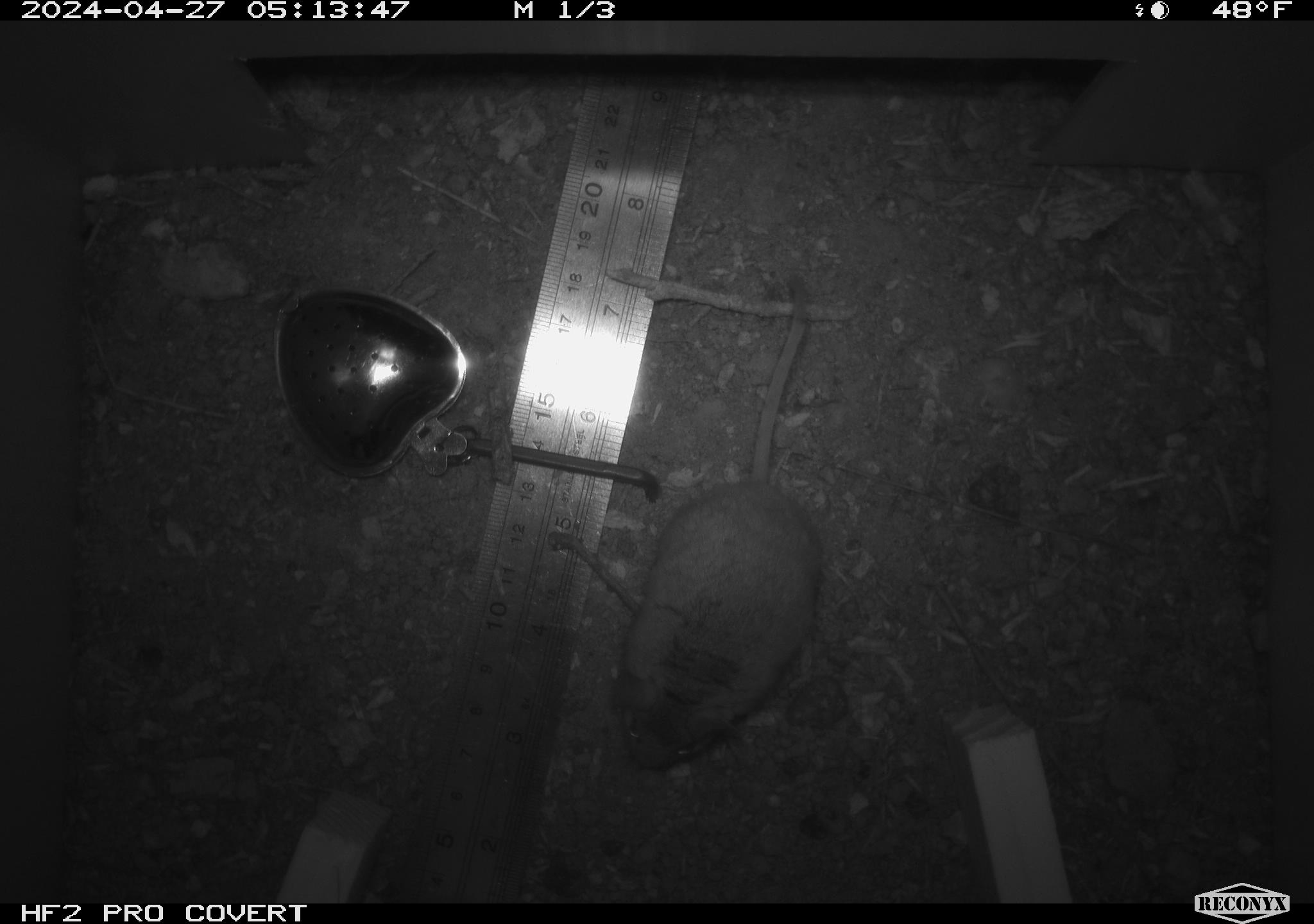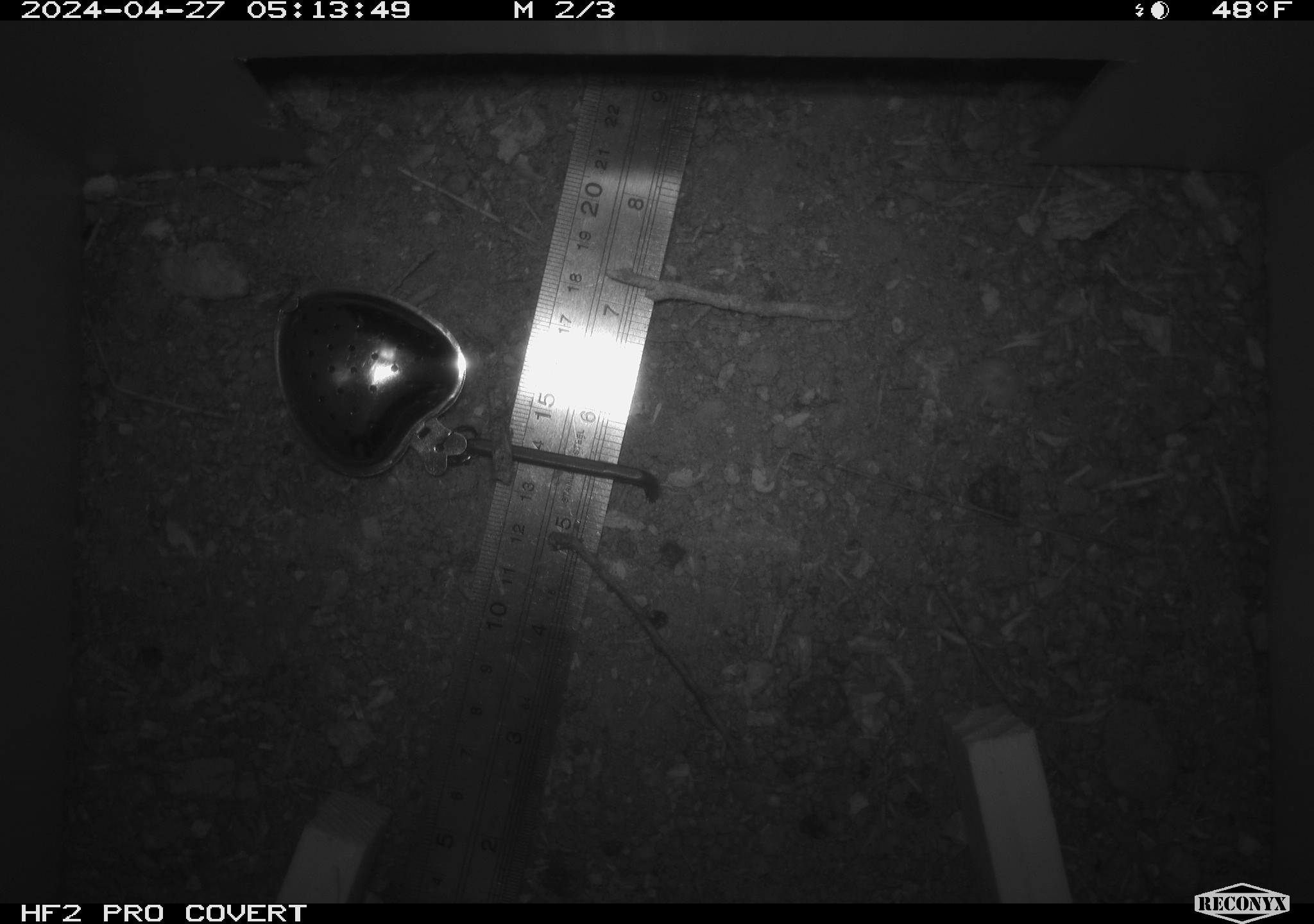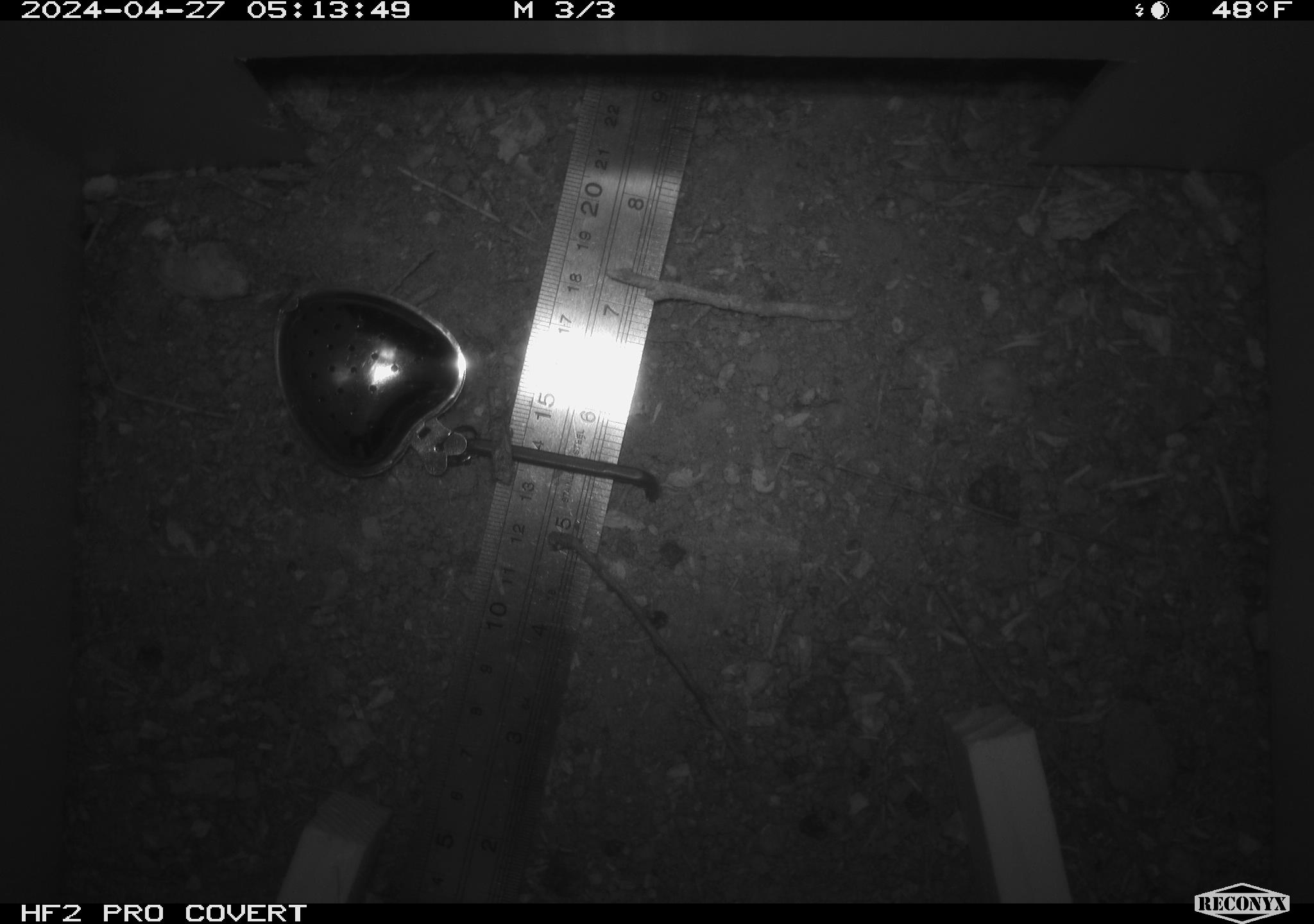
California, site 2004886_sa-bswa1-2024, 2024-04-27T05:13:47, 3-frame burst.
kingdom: Animalia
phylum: Chordata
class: Mammalia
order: Rodentia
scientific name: Rodentia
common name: mouse species